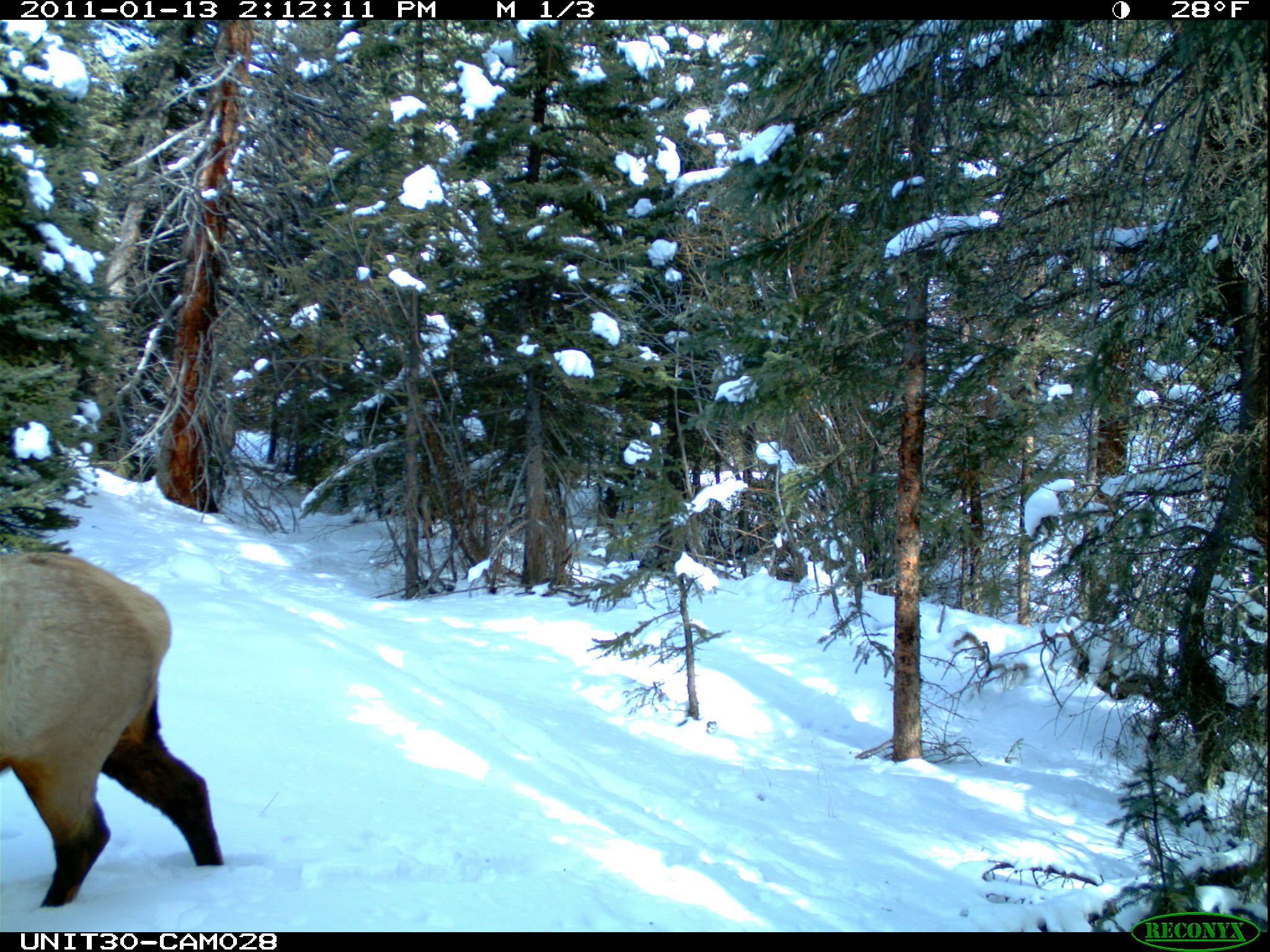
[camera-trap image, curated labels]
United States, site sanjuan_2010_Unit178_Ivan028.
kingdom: Animalia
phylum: Chordata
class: Mammalia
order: Artiodactyla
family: Cervidae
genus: Cervus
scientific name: Cervus elaphus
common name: red deer